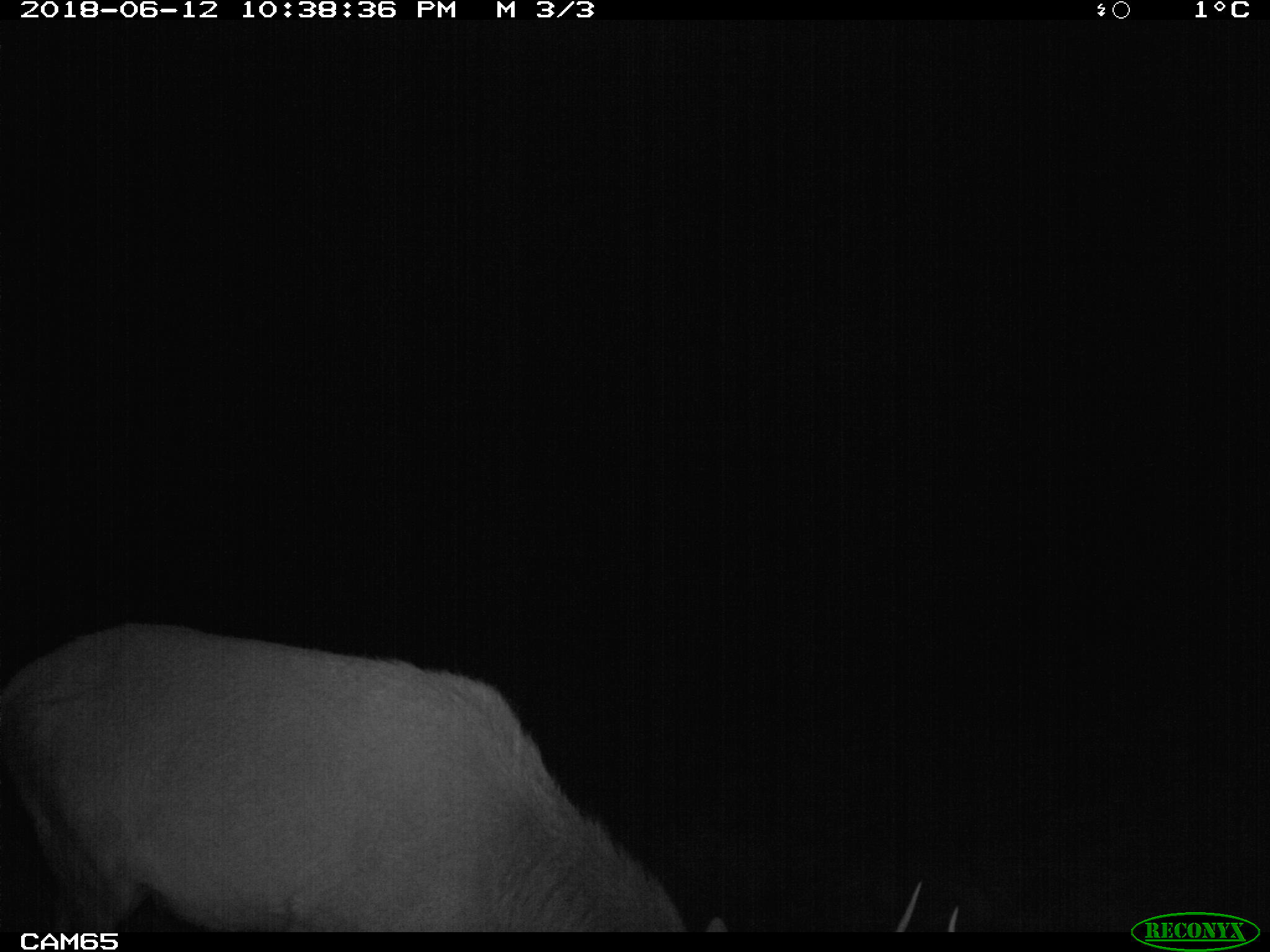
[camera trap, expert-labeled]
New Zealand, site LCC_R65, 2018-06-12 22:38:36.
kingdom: Animalia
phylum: Chordata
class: Mammalia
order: Artiodactyla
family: Cervidae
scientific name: Cervidae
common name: deer